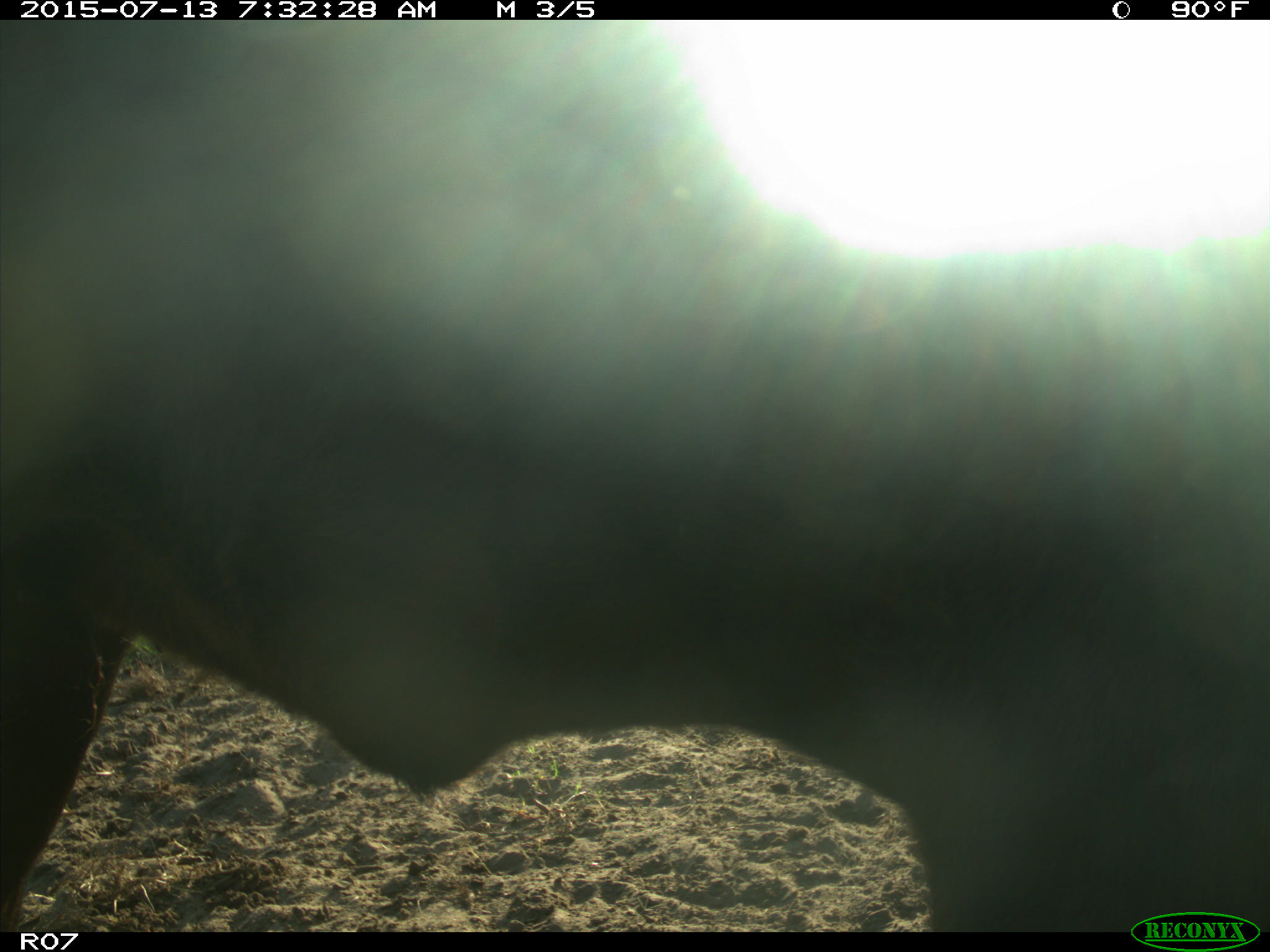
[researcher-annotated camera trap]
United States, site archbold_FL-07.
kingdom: Animalia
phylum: Chordata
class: Mammalia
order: Artiodactyla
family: Bovidae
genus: Bos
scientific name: Bos taurus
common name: domestic cow